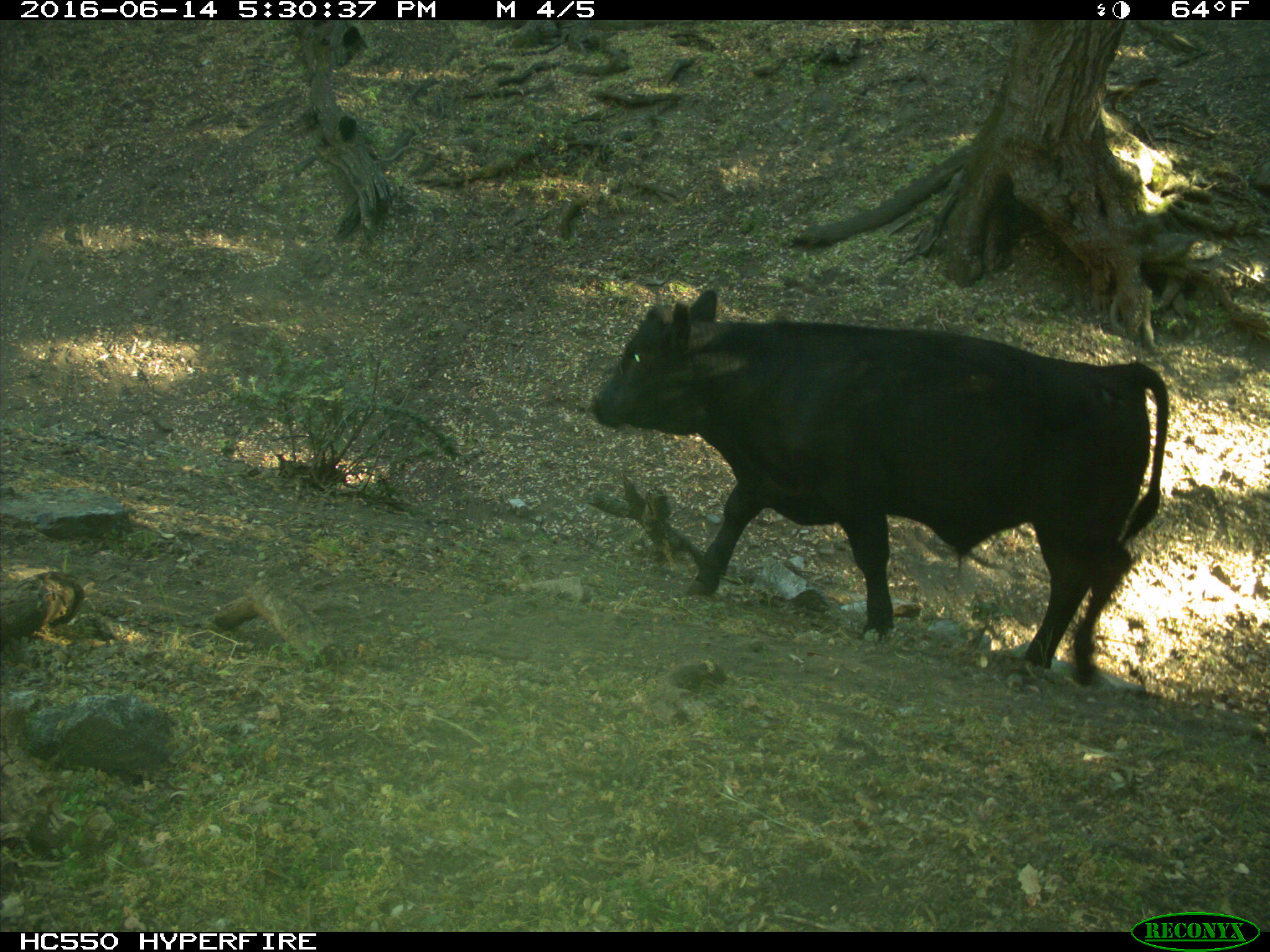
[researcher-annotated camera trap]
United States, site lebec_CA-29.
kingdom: Animalia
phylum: Chordata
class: Mammalia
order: Artiodactyla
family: Bovidae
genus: Bos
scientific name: Bos taurus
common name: domestic cow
Bos taurus (domestic cow).